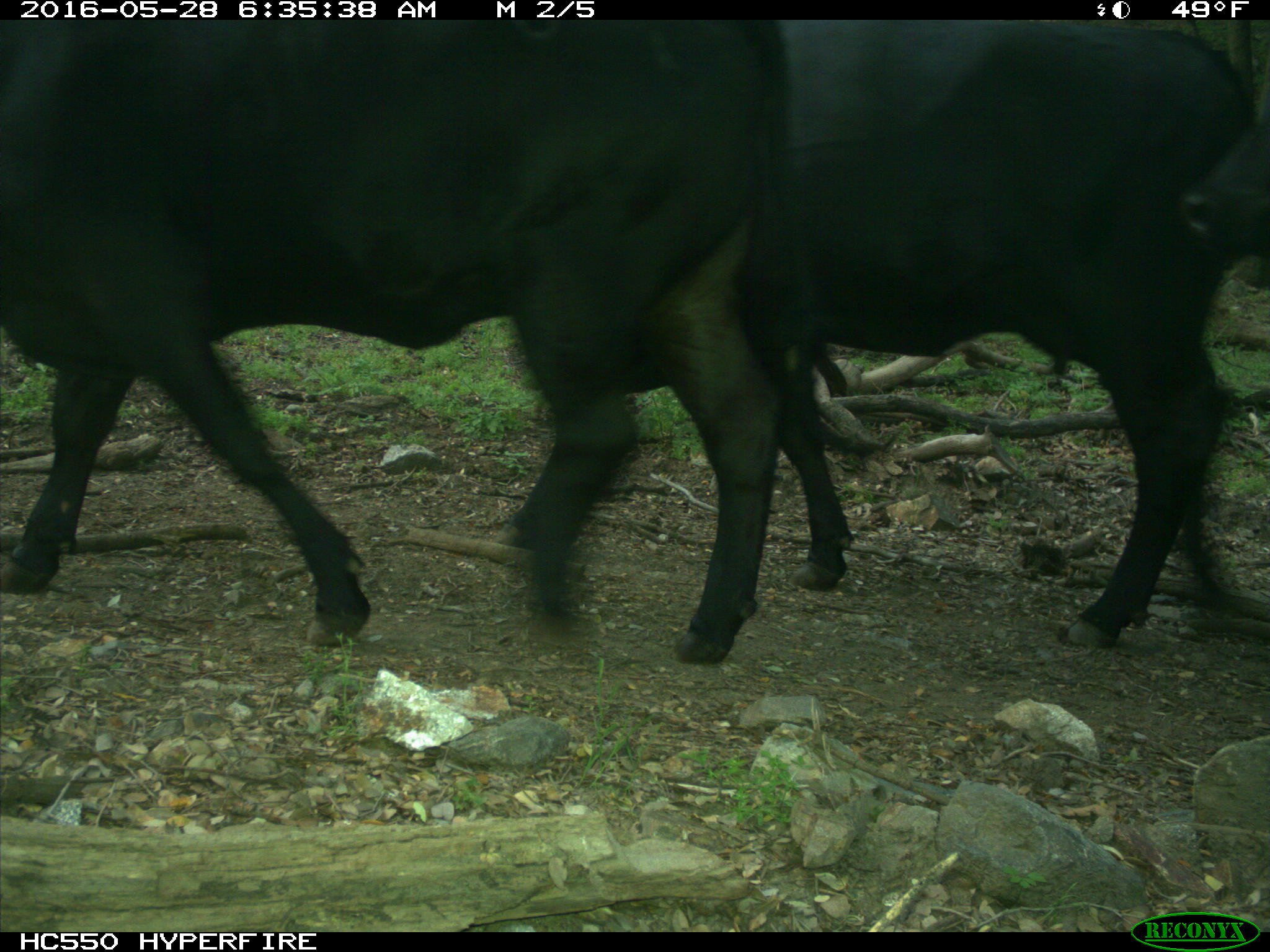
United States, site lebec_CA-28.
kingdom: Animalia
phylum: Chordata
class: Mammalia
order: Artiodactyla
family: Bovidae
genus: Bos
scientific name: Bos taurus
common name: domestic cow